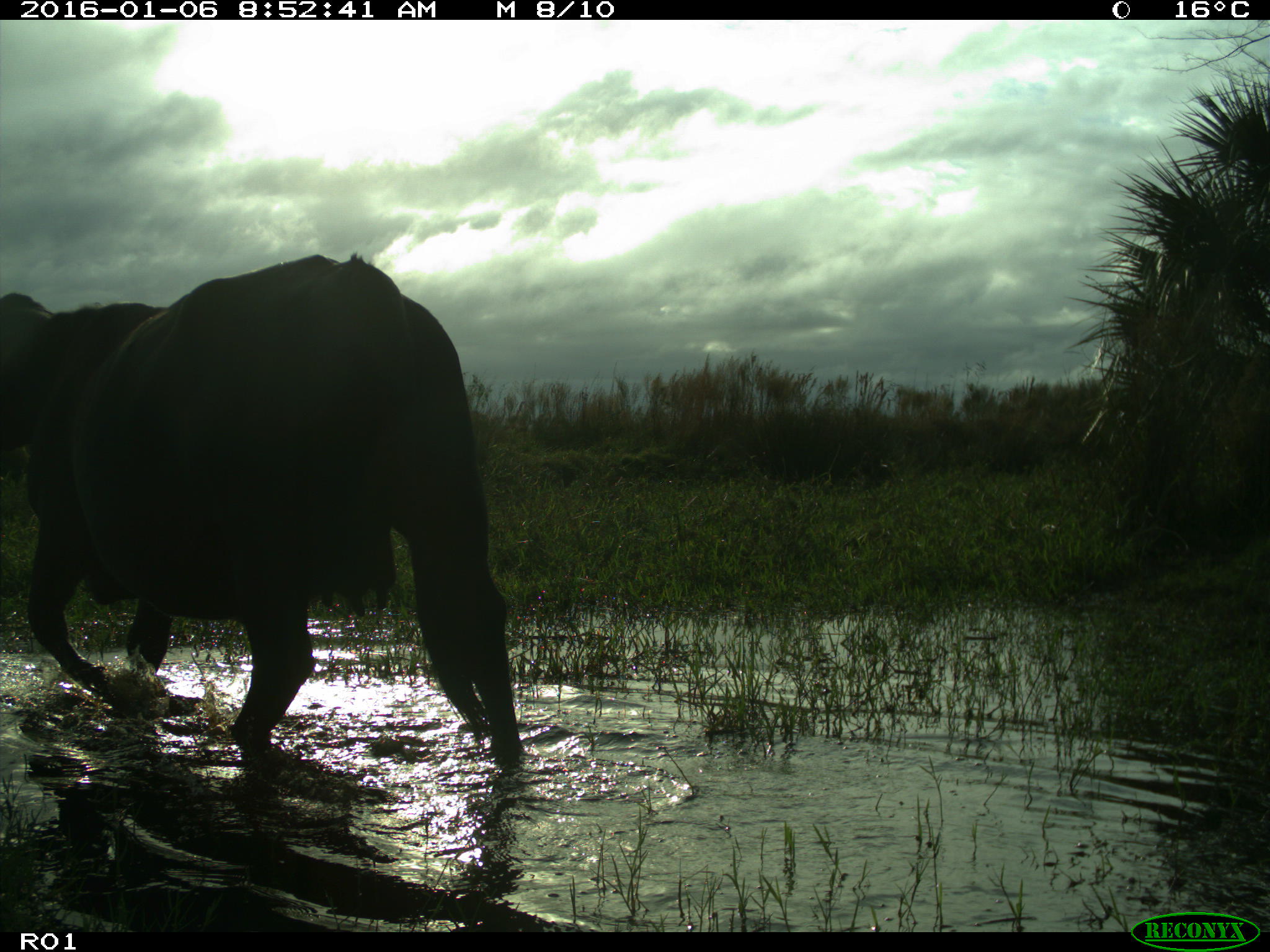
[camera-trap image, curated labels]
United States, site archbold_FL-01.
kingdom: Animalia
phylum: Chordata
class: Mammalia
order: Artiodactyla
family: Bovidae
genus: Bos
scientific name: Bos taurus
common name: domestic cow